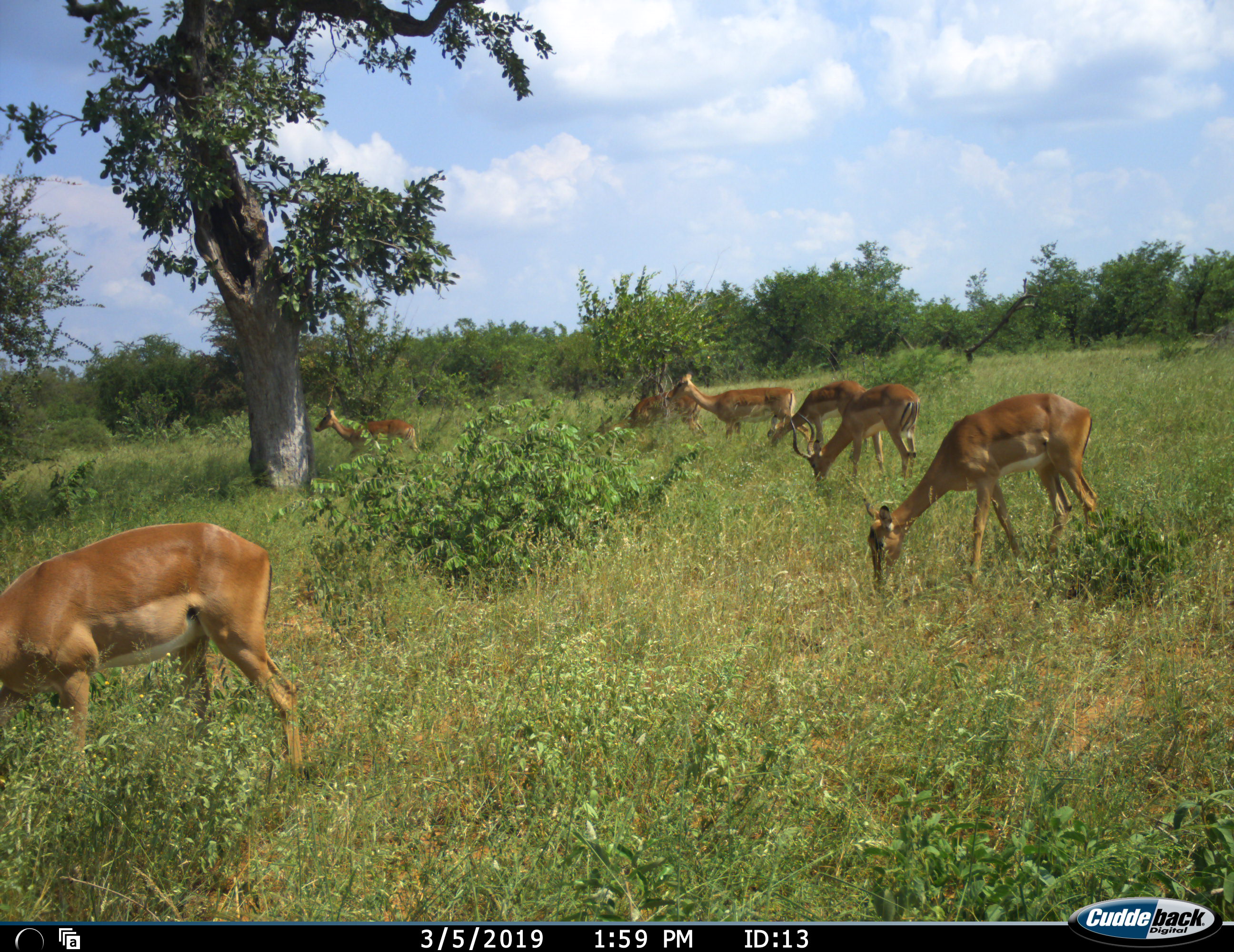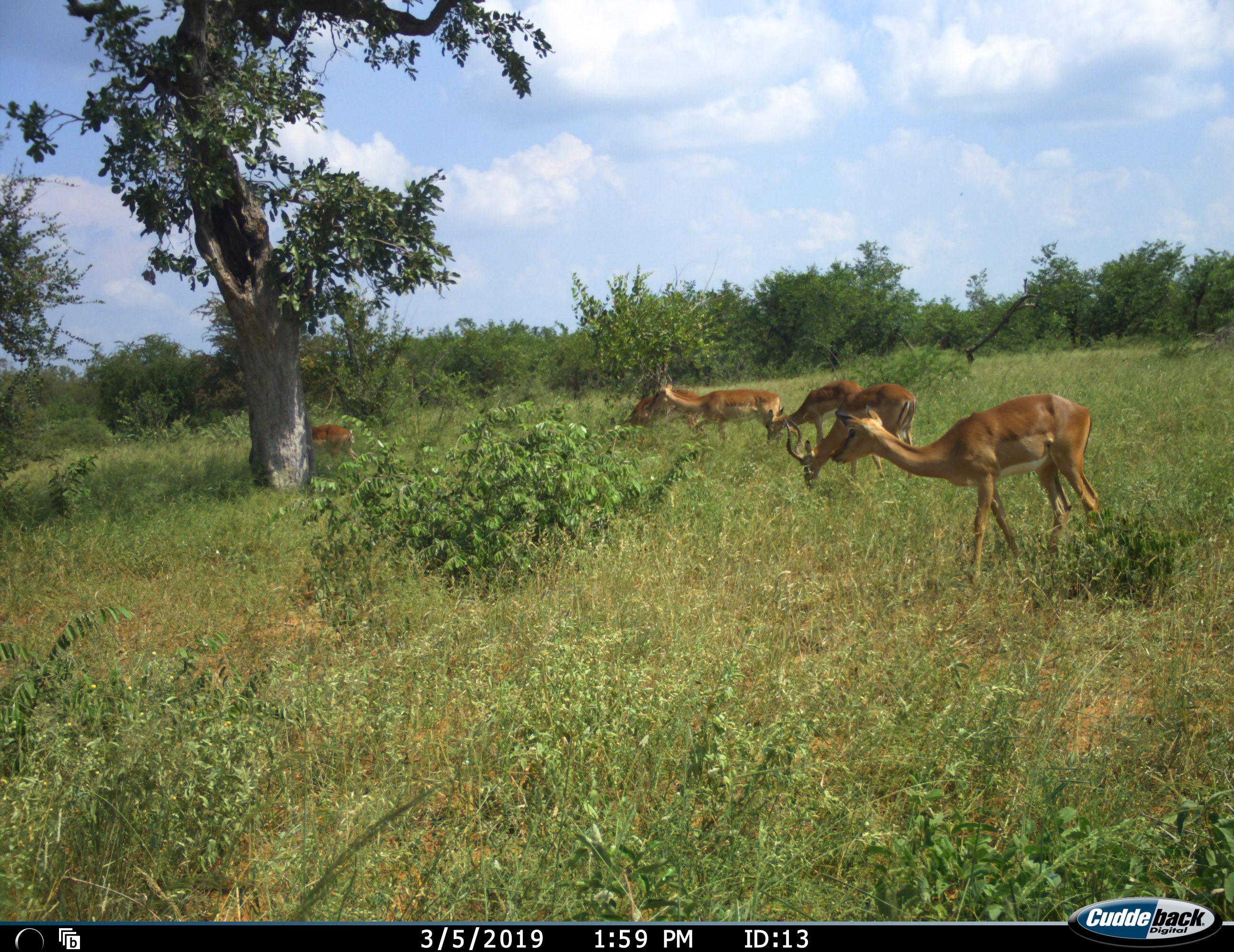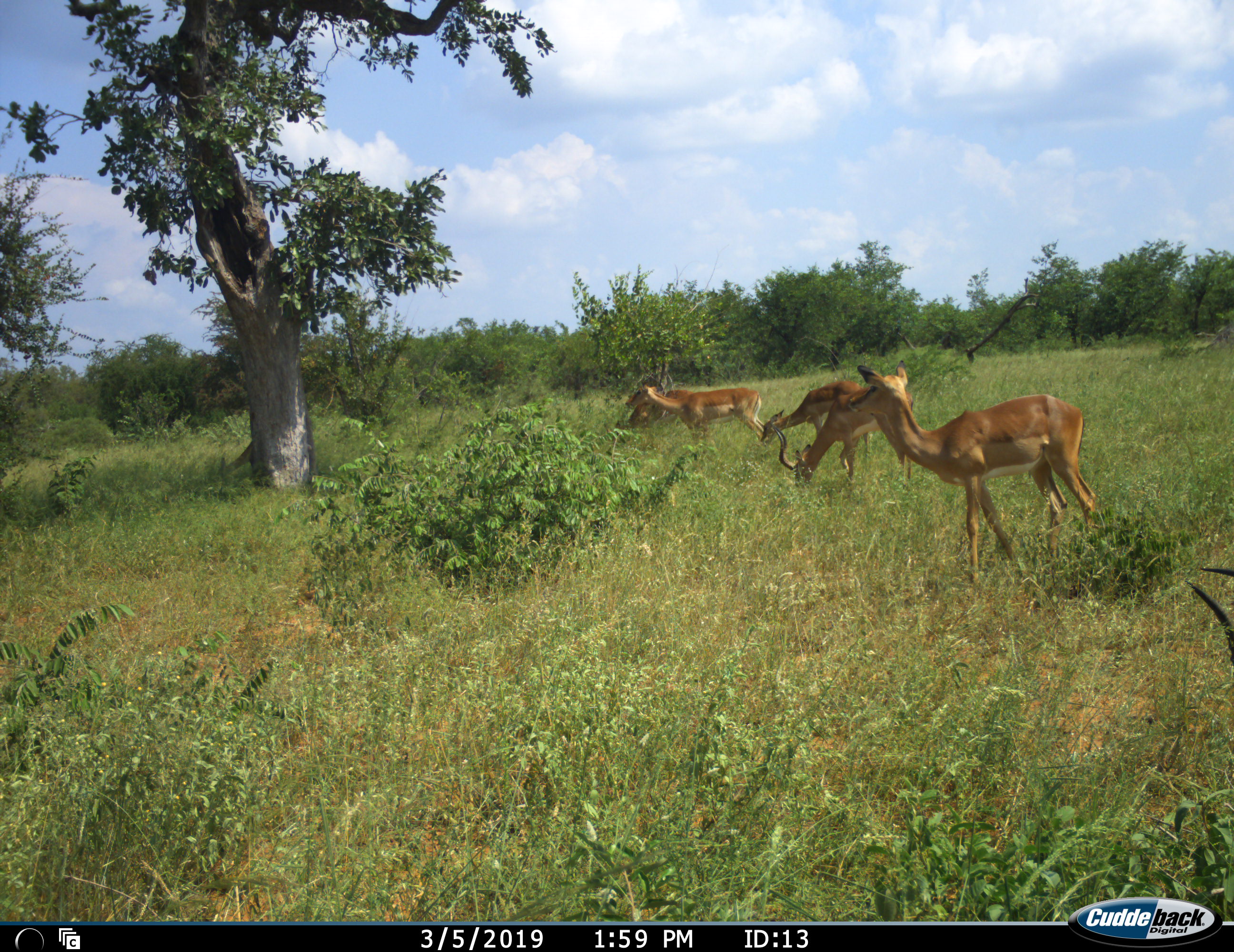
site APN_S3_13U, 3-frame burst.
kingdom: Animalia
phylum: Chordata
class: Mammalia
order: Artiodactyla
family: Bovidae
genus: Aepyceros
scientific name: Aepyceros melampus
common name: impala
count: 7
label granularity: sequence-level